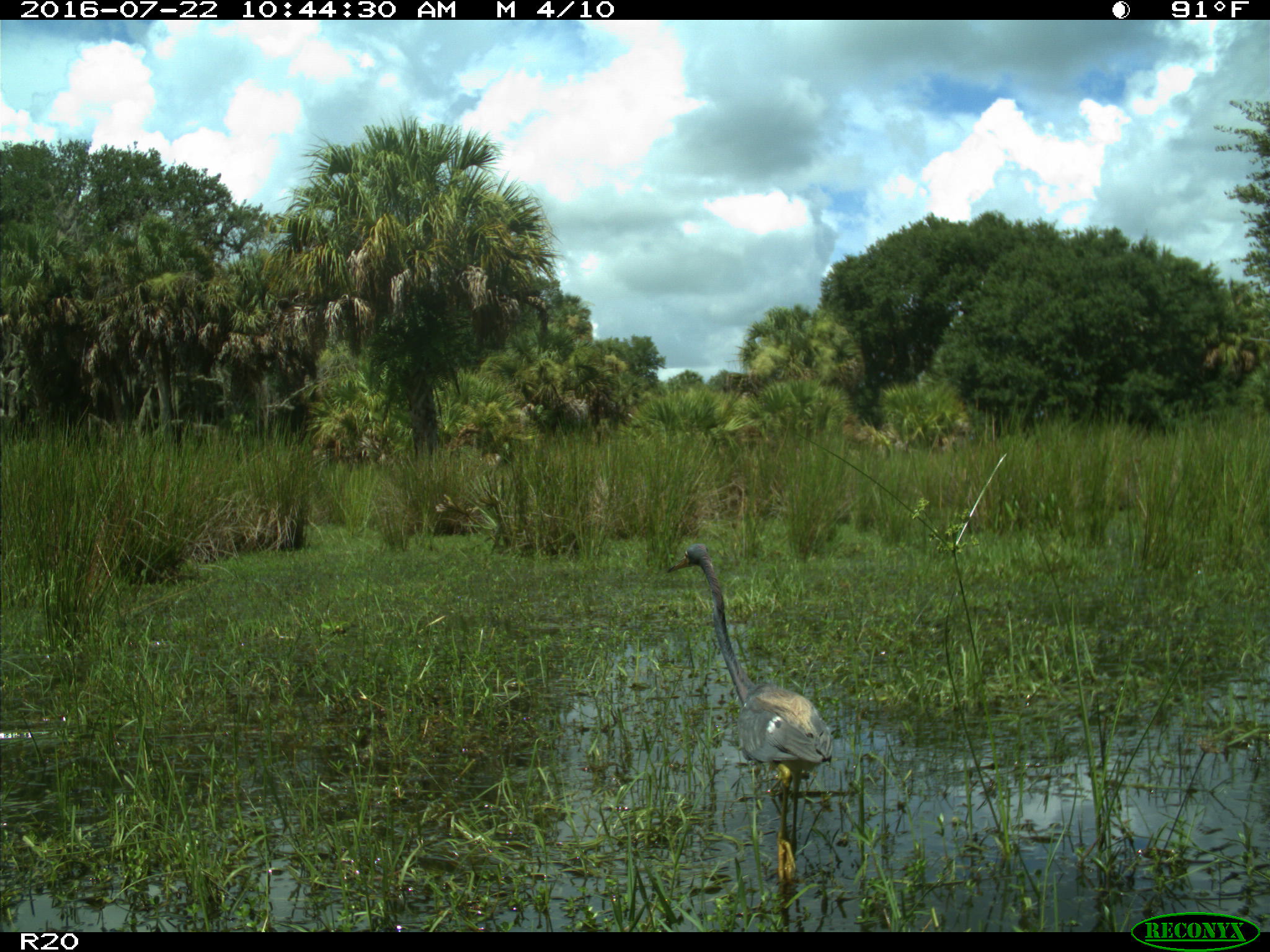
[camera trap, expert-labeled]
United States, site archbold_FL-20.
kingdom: Animalia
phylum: Chordata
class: Aves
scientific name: Aves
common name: birds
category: unidentified bird